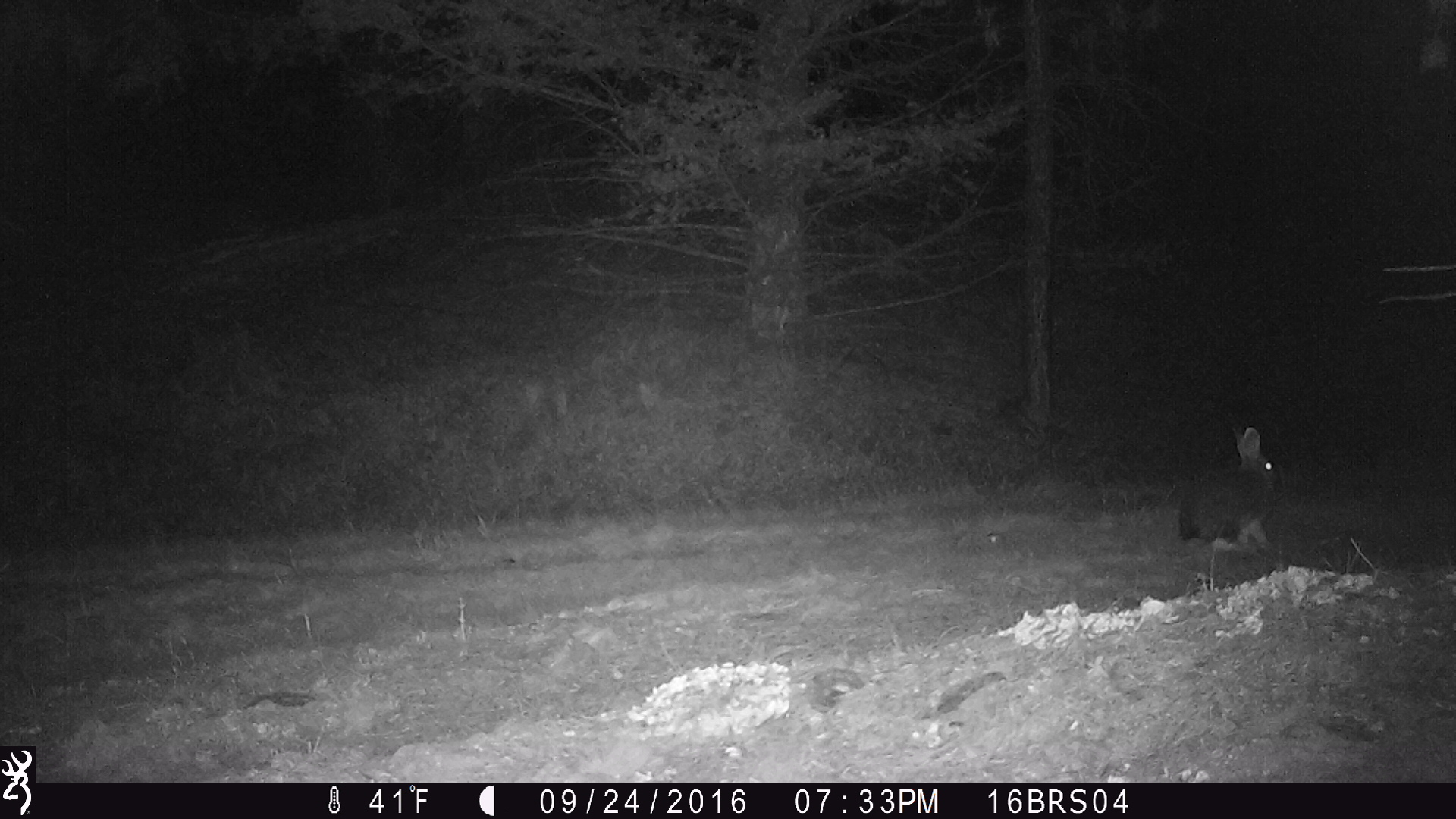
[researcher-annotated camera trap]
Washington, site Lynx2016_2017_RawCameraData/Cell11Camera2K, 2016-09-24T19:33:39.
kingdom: Animalia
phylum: Chordata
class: Mammalia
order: Lagomorpha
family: Leporidae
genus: Lepus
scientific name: Lepus americanus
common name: snowshoe hare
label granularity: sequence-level